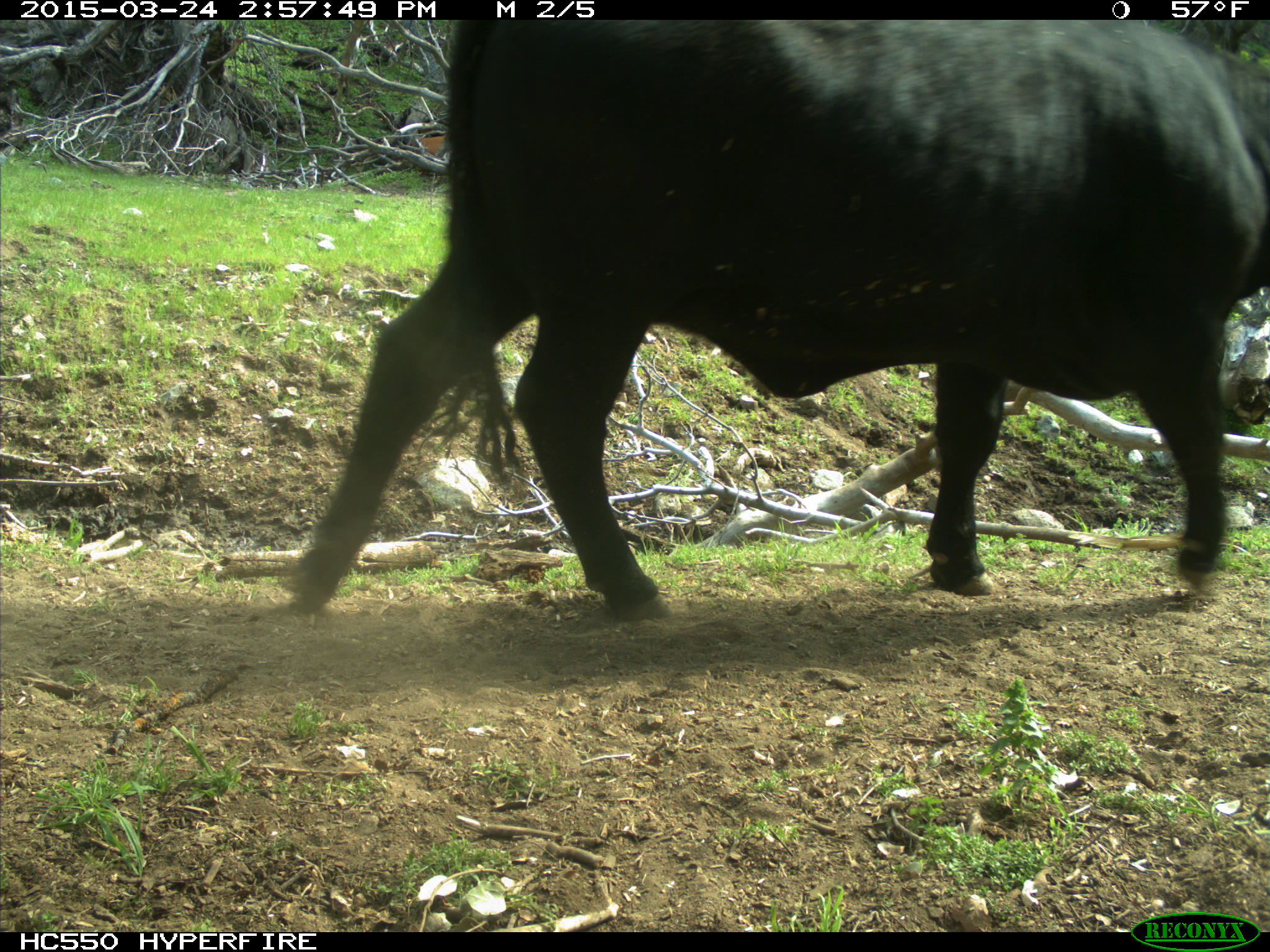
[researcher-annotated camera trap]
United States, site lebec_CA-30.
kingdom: Animalia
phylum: Chordata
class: Mammalia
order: Artiodactyla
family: Bovidae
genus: Bos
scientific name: Bos taurus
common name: domestic cow